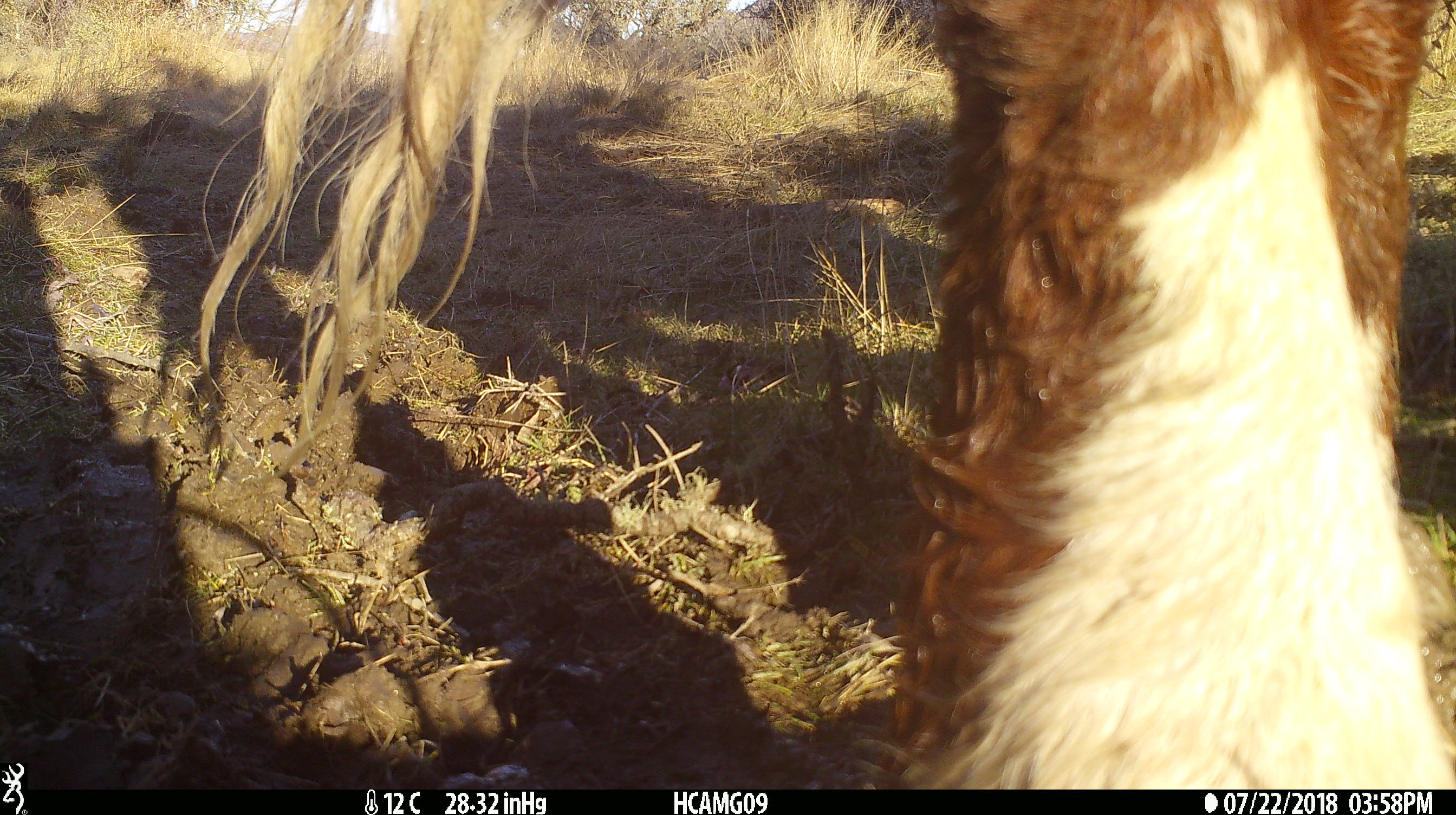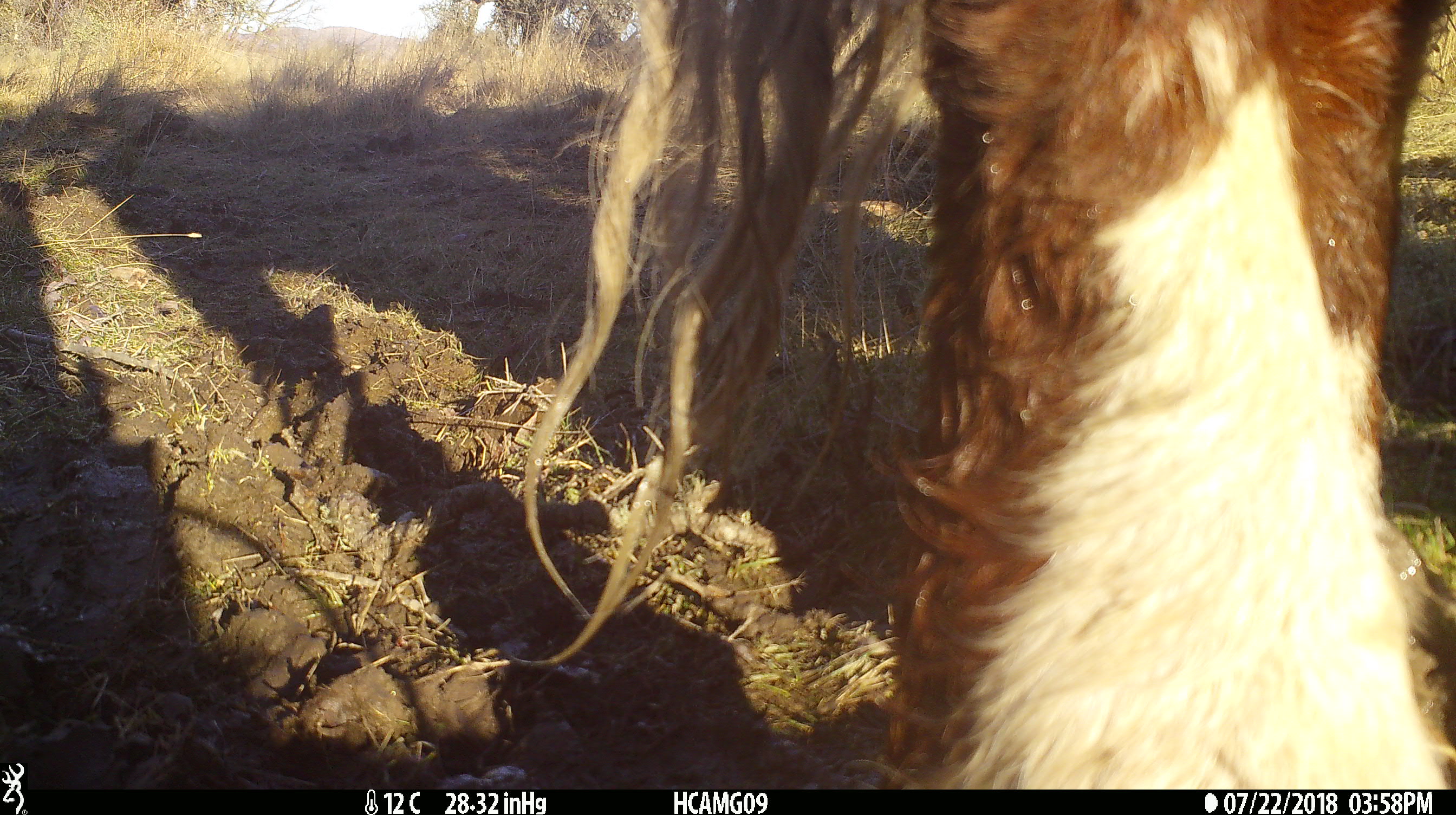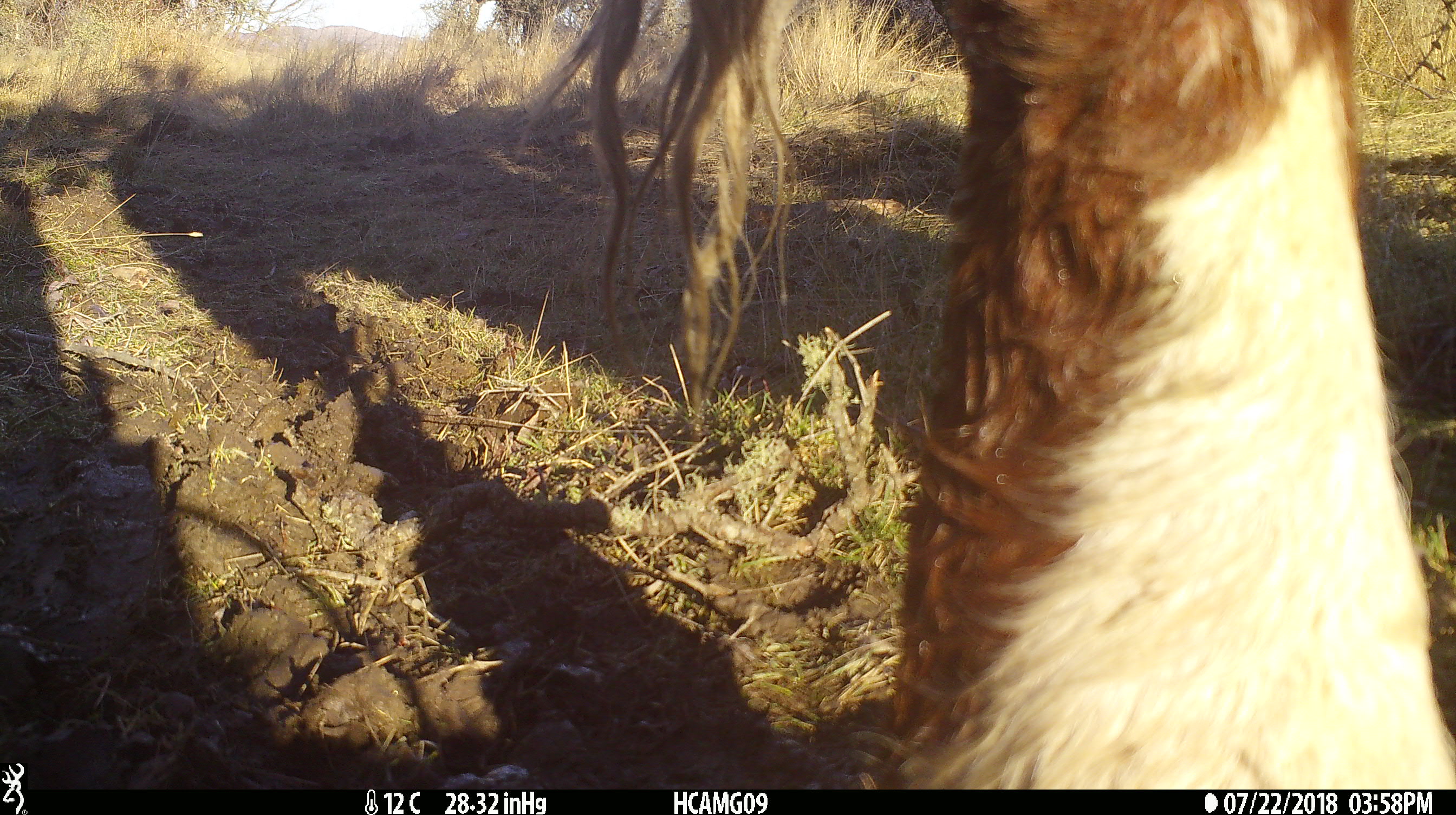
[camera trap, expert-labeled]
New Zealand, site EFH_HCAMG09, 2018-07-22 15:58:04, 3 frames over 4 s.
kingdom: Animalia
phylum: Chordata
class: Mammalia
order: Artiodactyla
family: Bovidae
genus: Bos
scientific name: Bos taurus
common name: domestic cow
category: cow